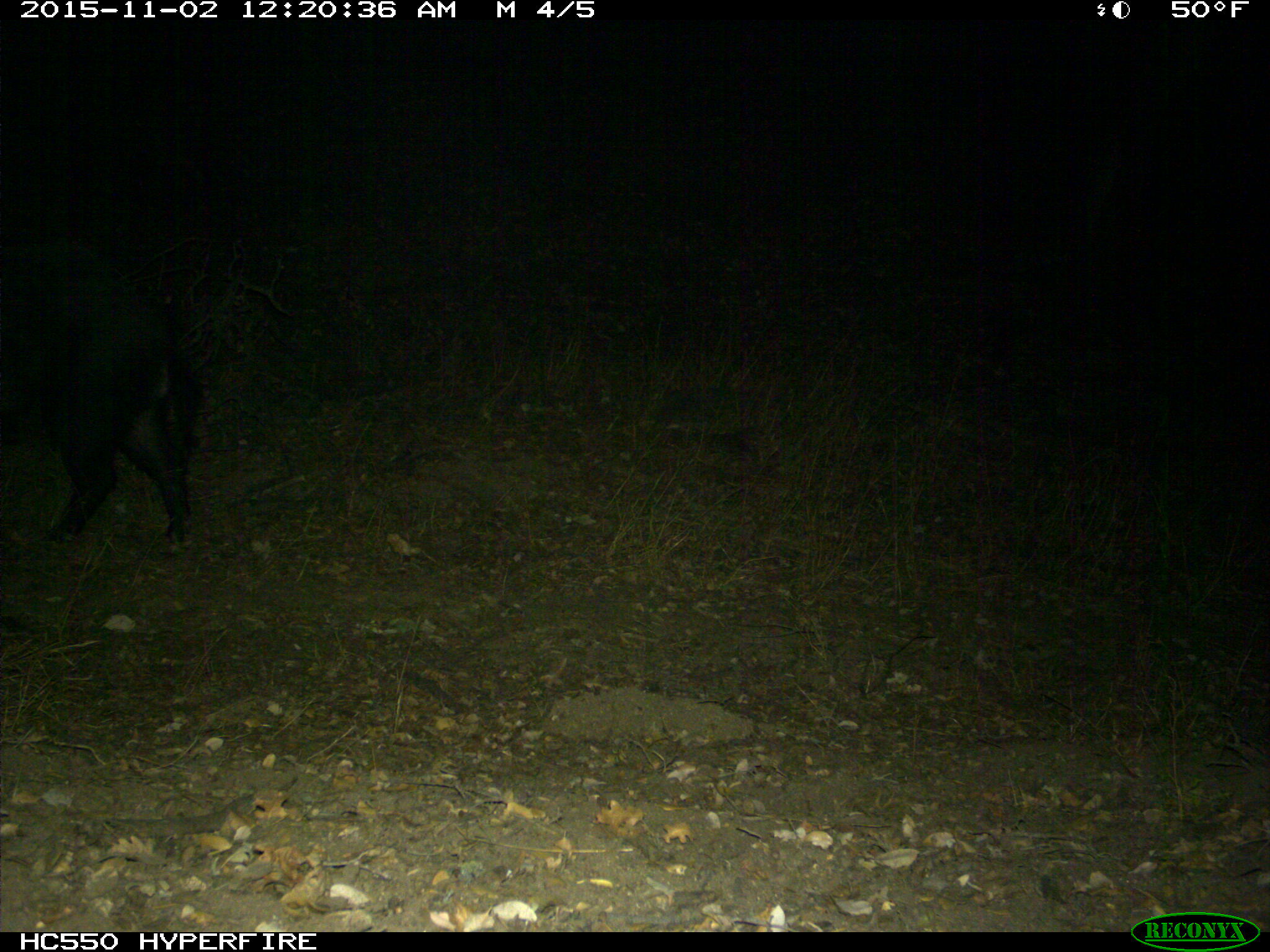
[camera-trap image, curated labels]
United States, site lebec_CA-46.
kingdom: Animalia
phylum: Chordata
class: Mammalia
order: Artiodactyla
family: Suidae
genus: Sus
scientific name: Sus scrofa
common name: wild boar